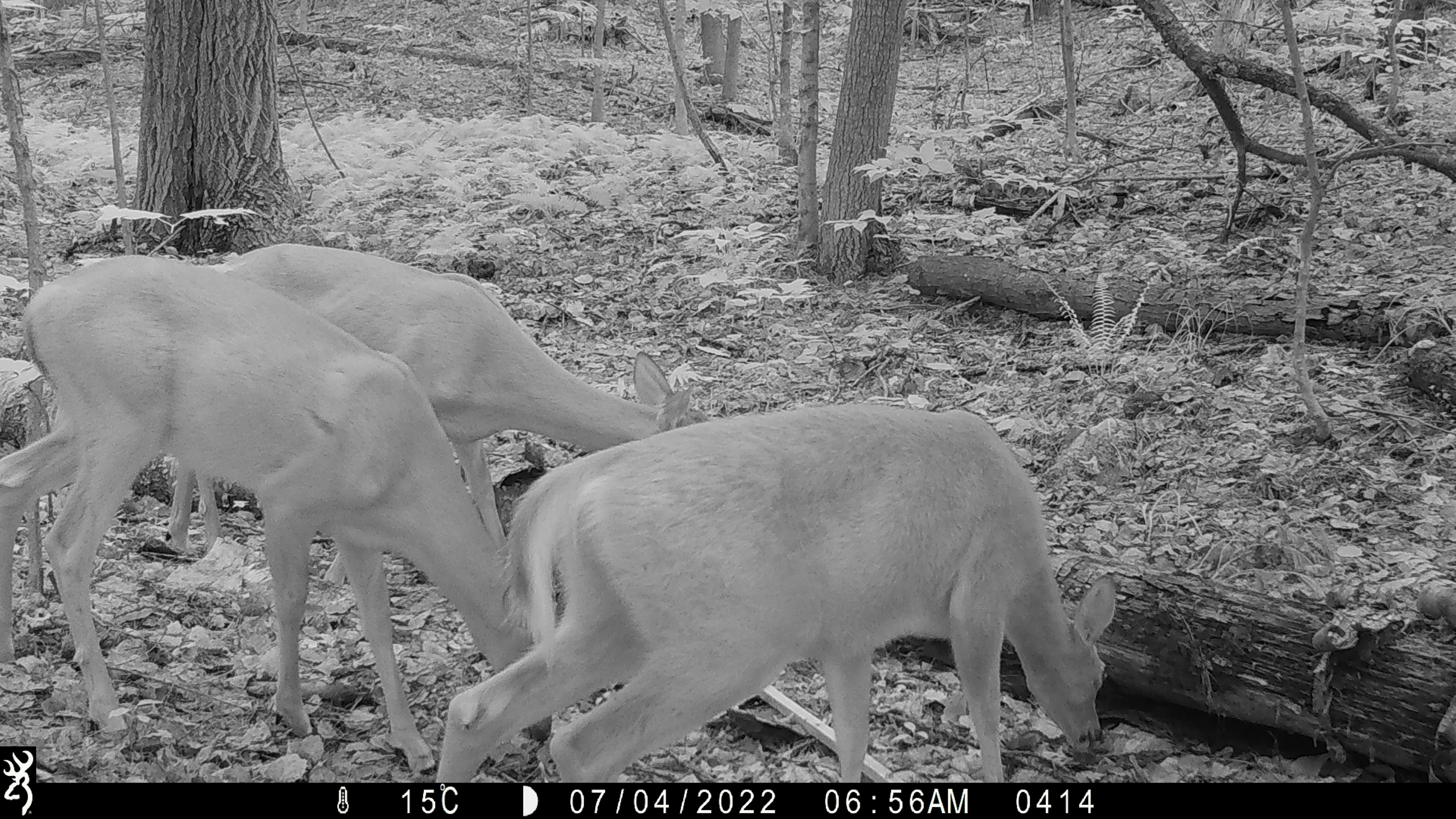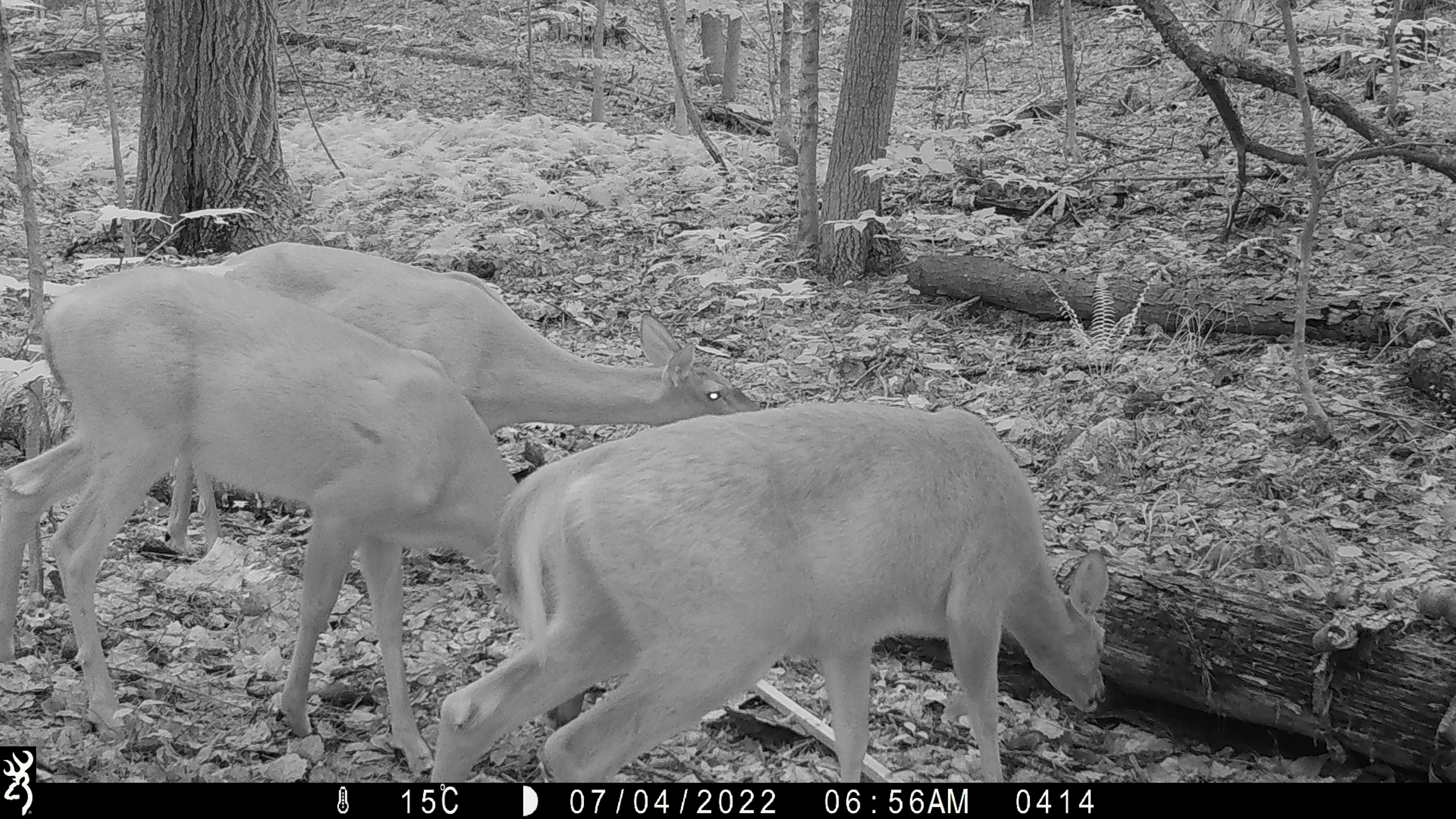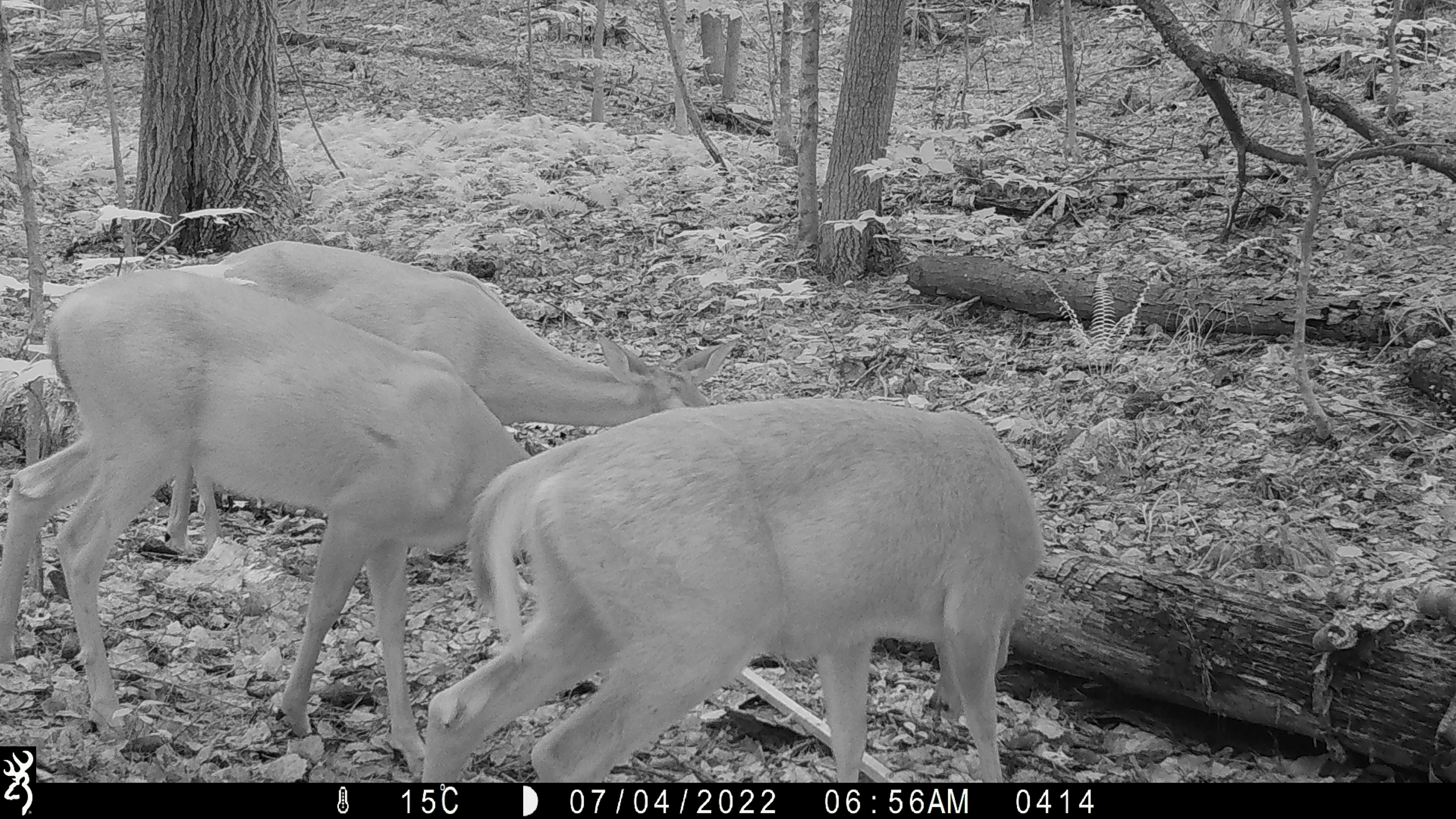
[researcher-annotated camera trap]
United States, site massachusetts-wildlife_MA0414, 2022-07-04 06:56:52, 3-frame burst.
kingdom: Animalia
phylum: Chordata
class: Mammalia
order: Artiodactyla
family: Cervidae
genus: Odocoileus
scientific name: Odocoileus virginianus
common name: white-tailed deer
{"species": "white-tailed deer (Odocoileus virginianus)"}